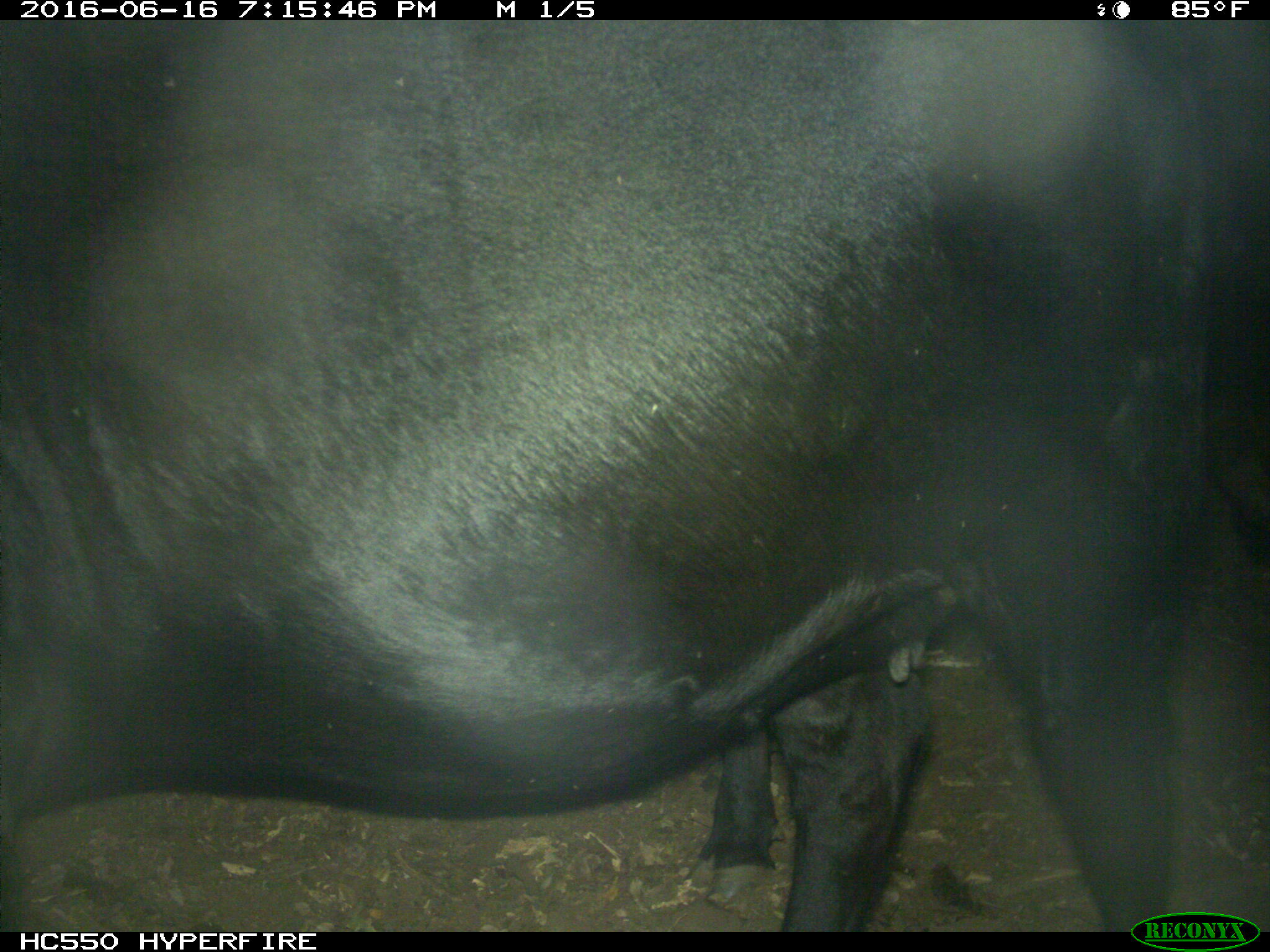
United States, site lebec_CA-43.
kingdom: Animalia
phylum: Chordata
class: Mammalia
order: Artiodactyla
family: Bovidae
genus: Bos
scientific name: Bos taurus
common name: domestic cow